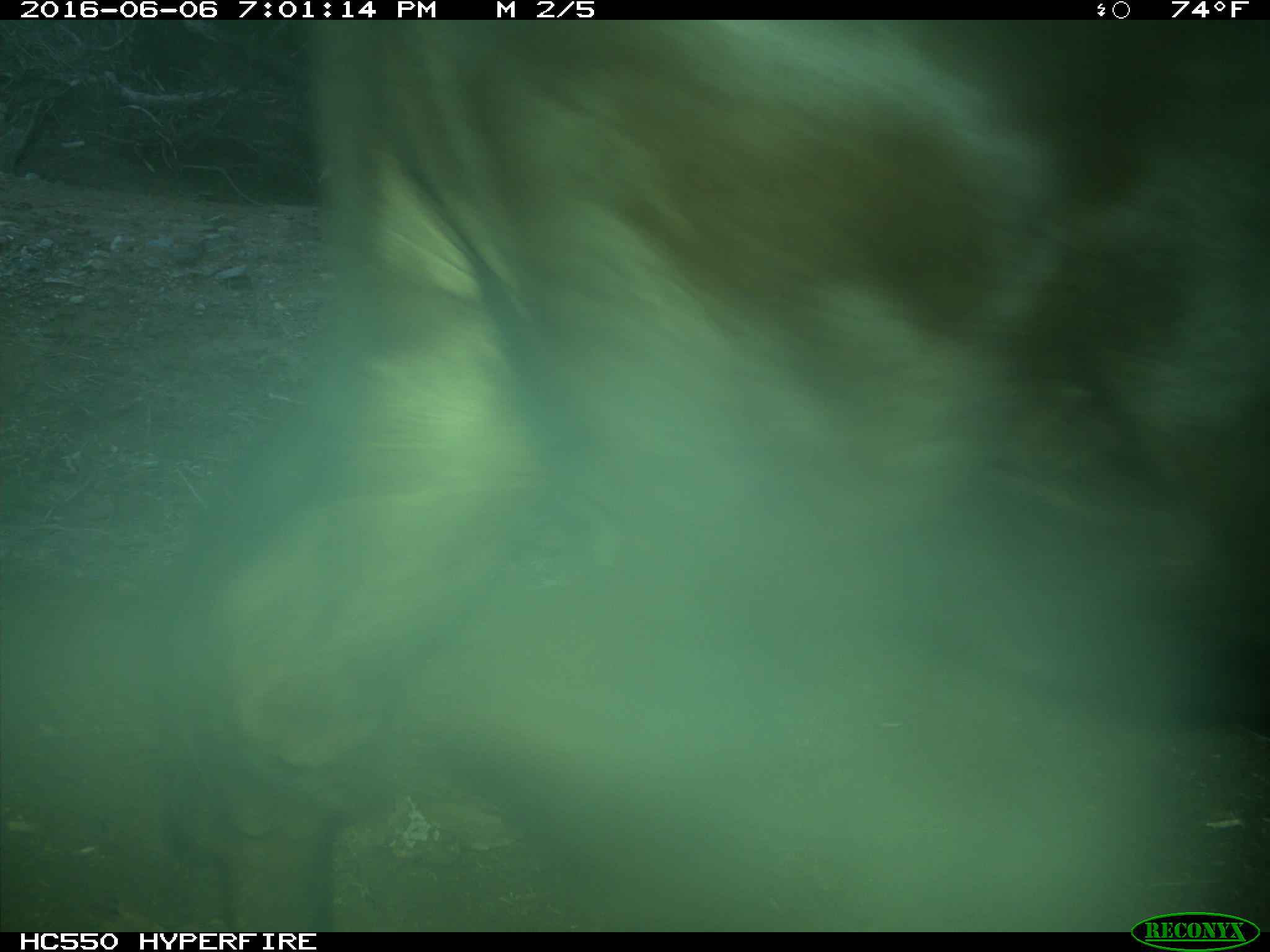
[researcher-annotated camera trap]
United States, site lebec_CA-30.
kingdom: Animalia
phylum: Chordata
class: Mammalia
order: Artiodactyla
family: Bovidae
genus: Bos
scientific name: Bos taurus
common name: domestic cow